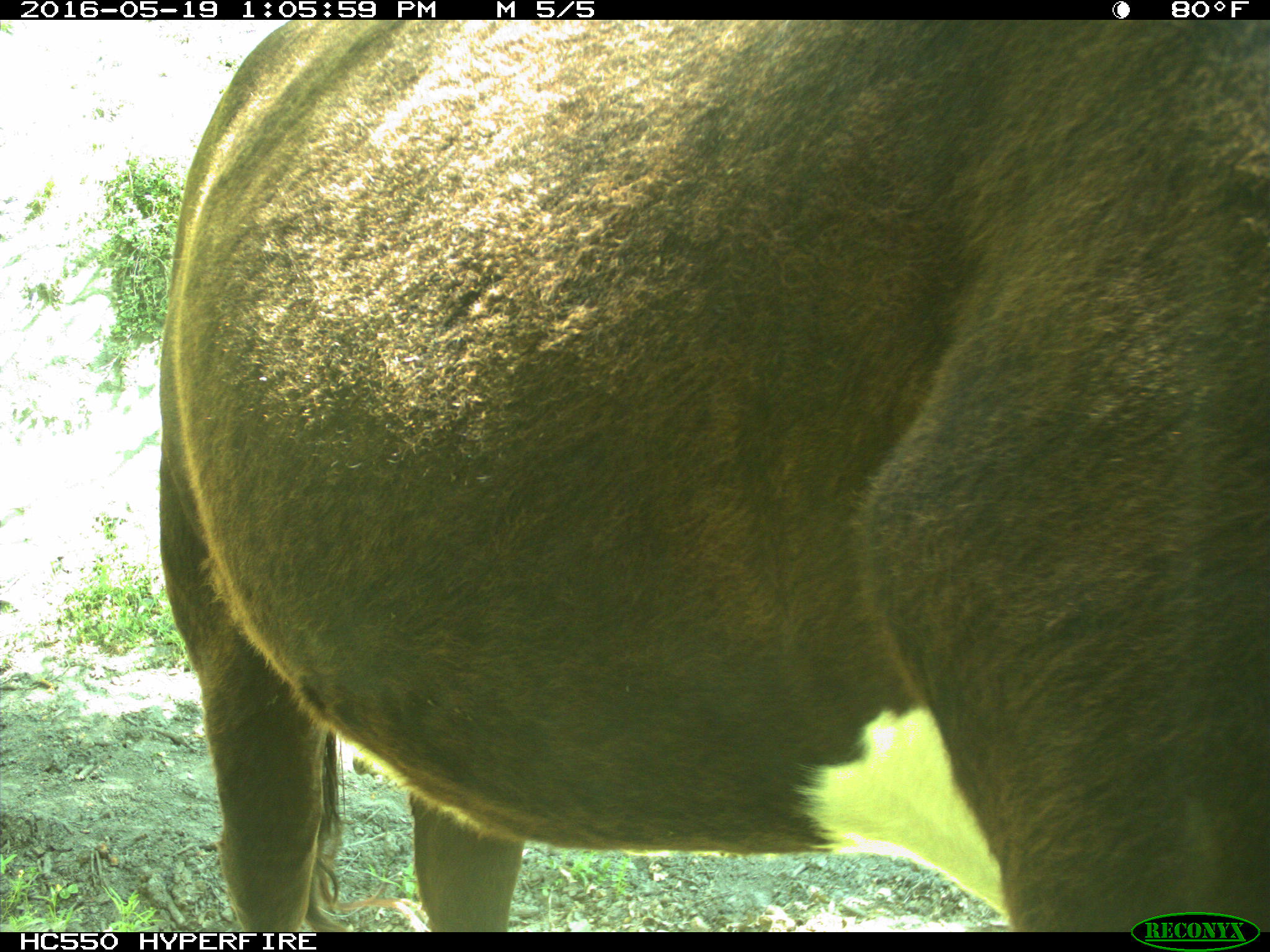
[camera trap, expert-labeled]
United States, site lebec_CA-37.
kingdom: Animalia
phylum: Chordata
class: Mammalia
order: Artiodactyla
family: Bovidae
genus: Bos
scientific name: Bos taurus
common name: domestic cow